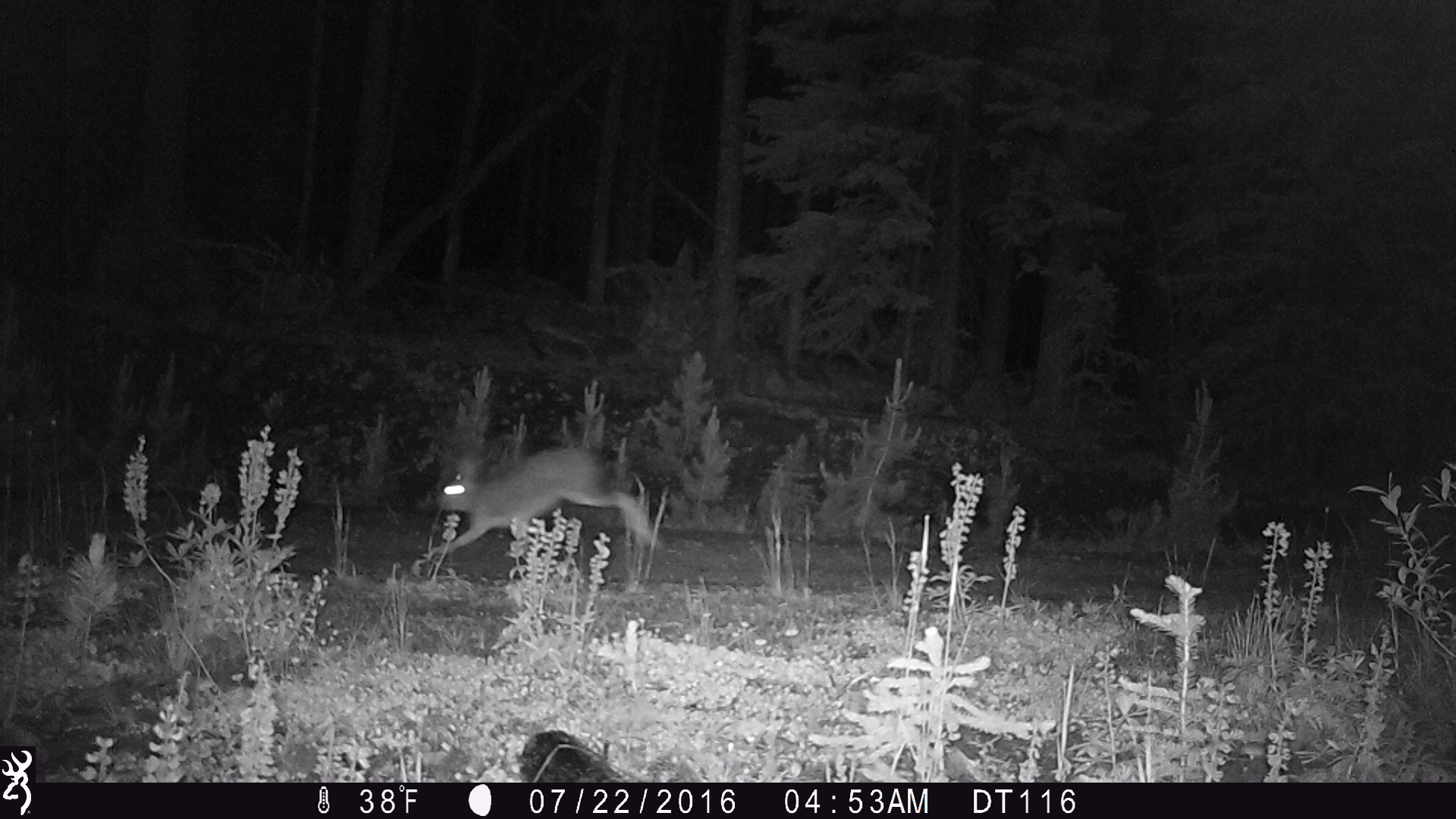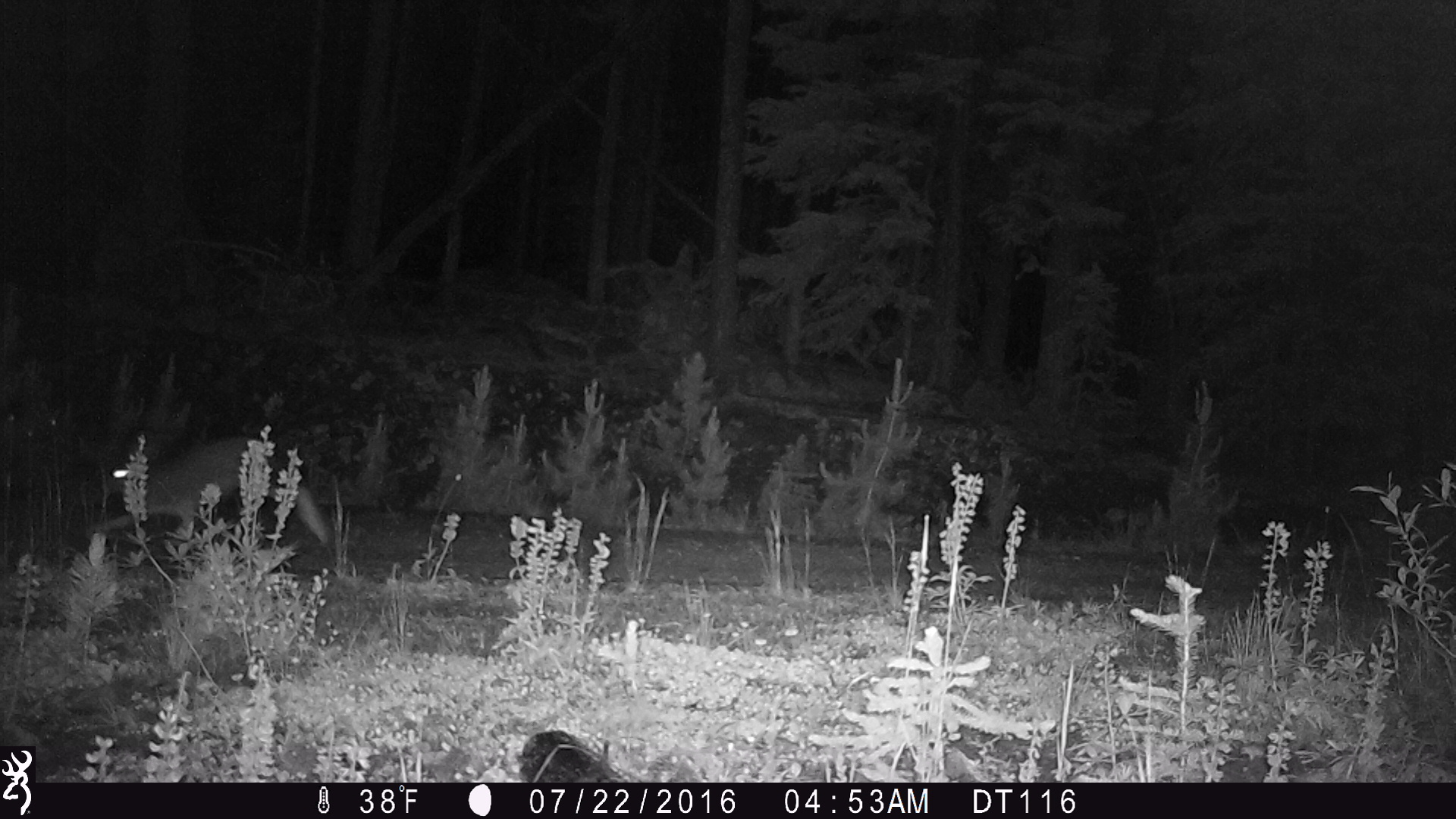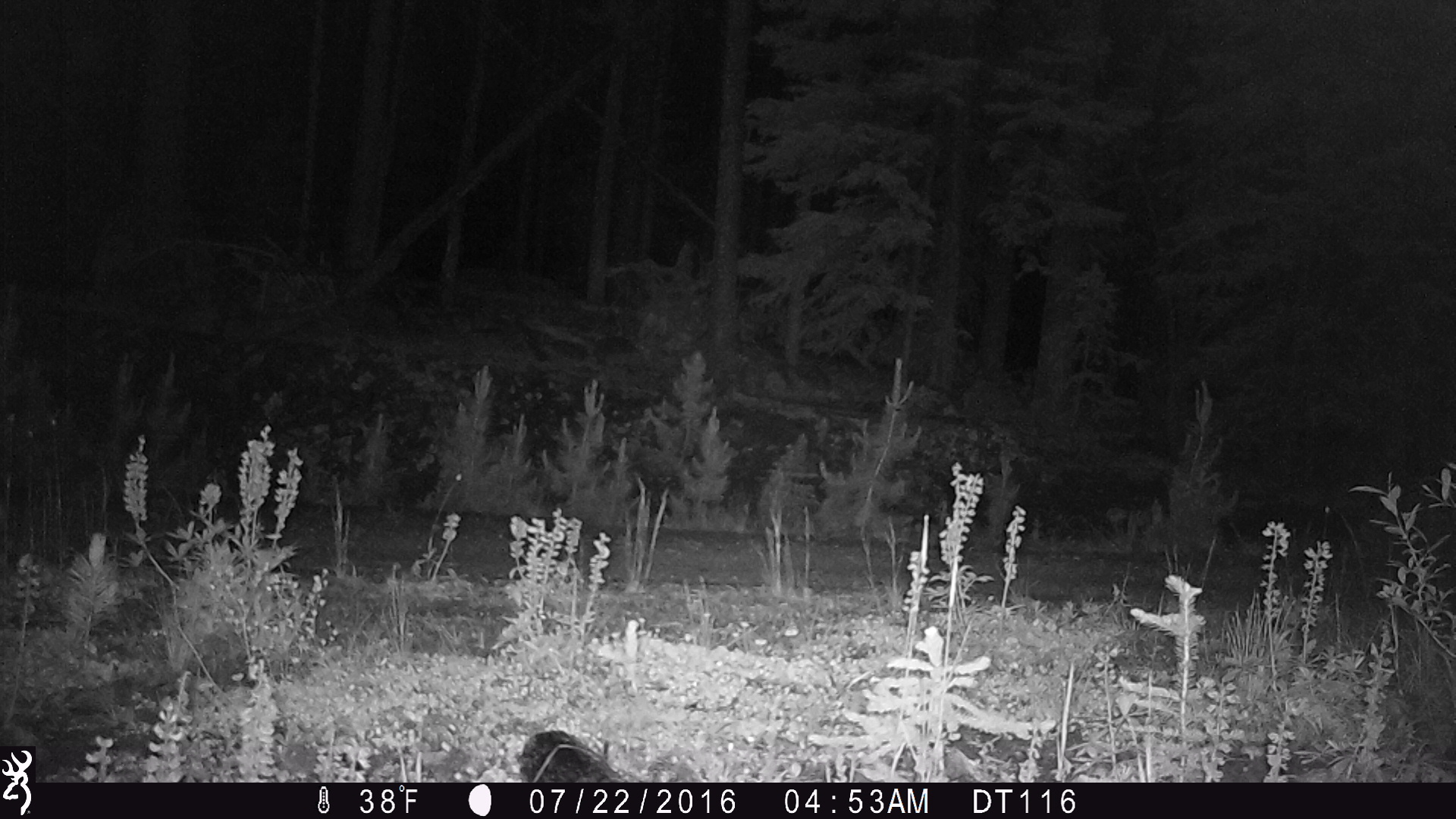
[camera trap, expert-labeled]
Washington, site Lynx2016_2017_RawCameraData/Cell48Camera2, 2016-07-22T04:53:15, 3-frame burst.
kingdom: Animalia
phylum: Chordata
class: Mammalia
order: Lagomorpha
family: Leporidae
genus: Lepus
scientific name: Lepus americanus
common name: snowshoe hare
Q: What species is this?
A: Lepus americanus (snowshoe hare).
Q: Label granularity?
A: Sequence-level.